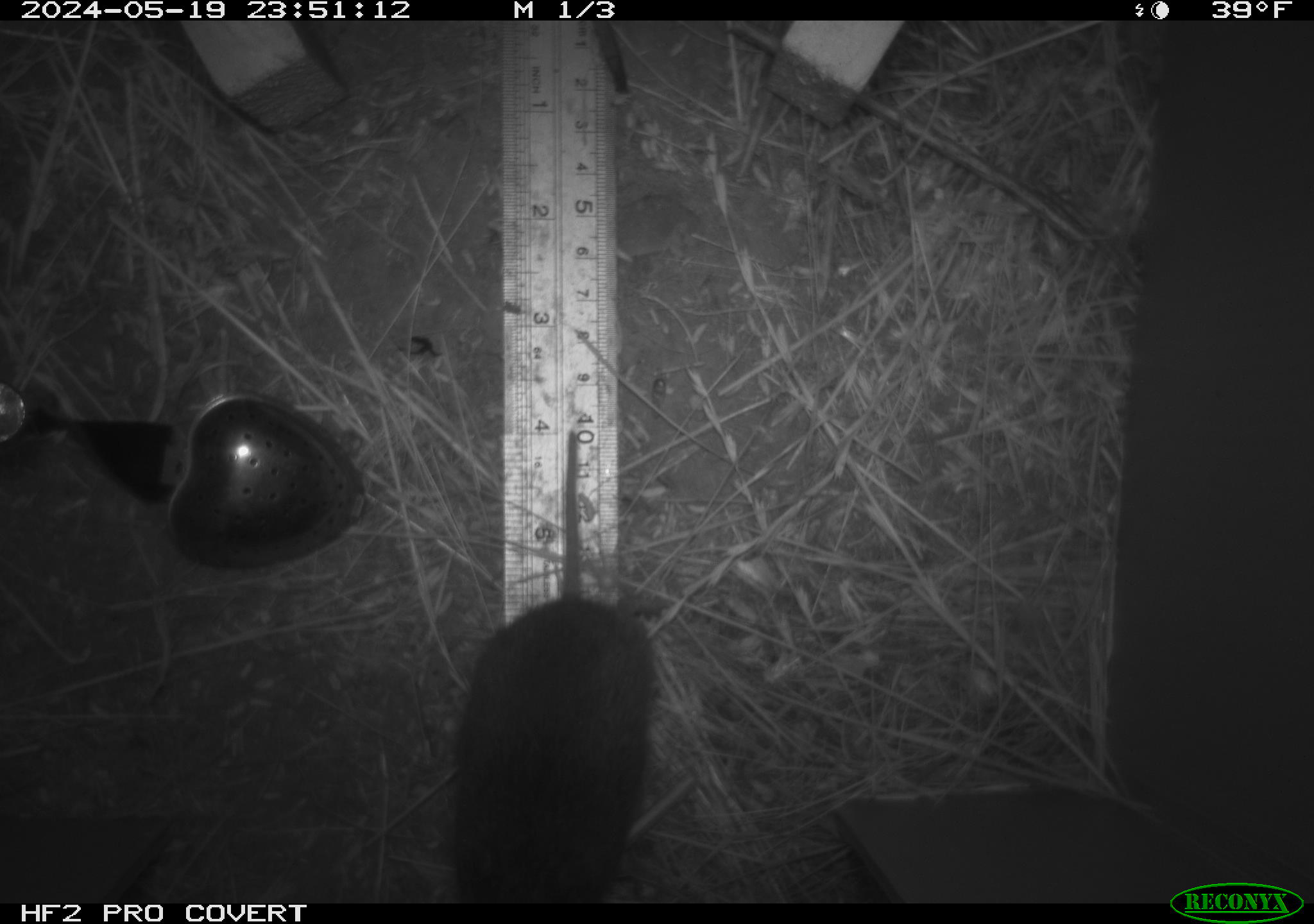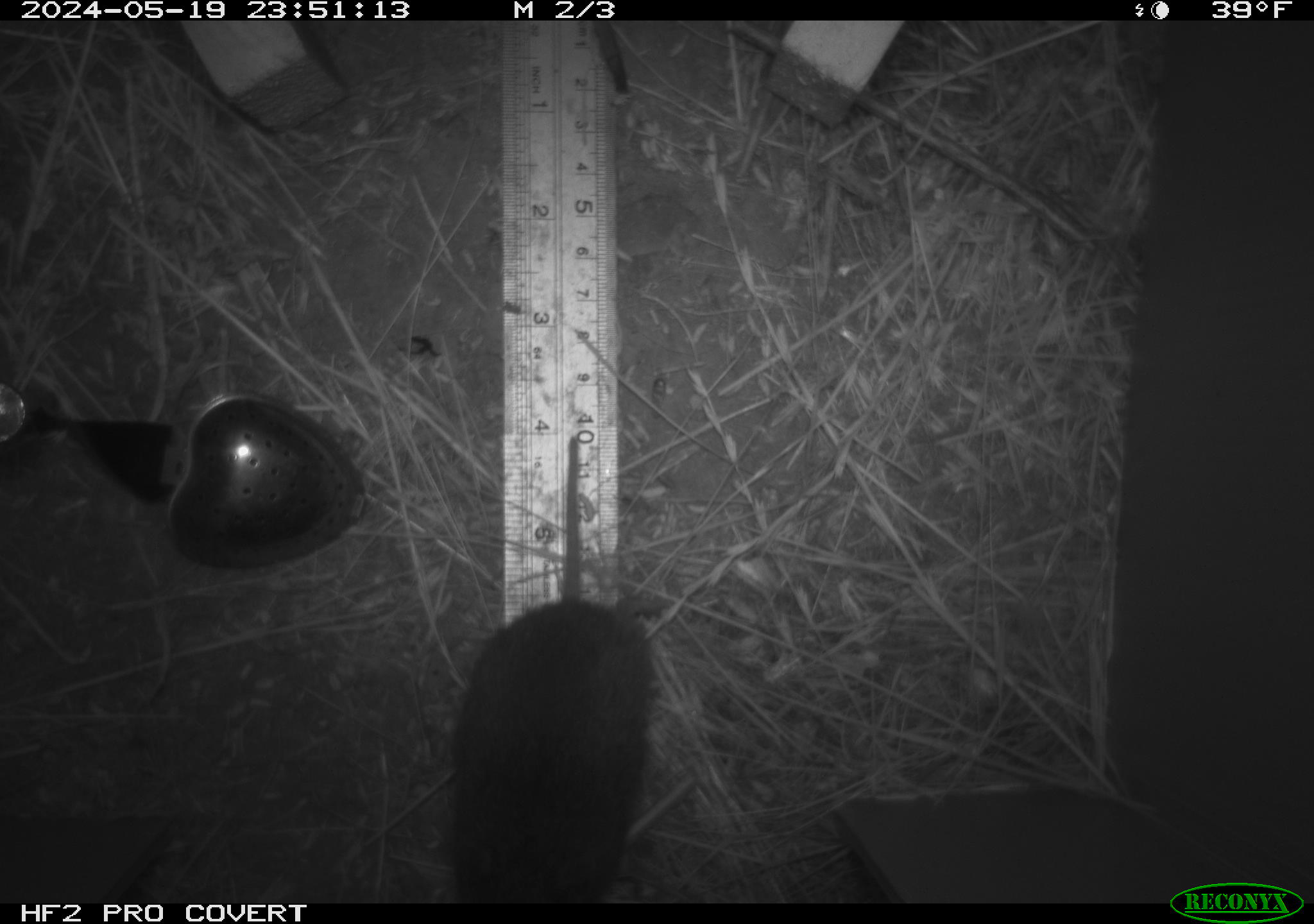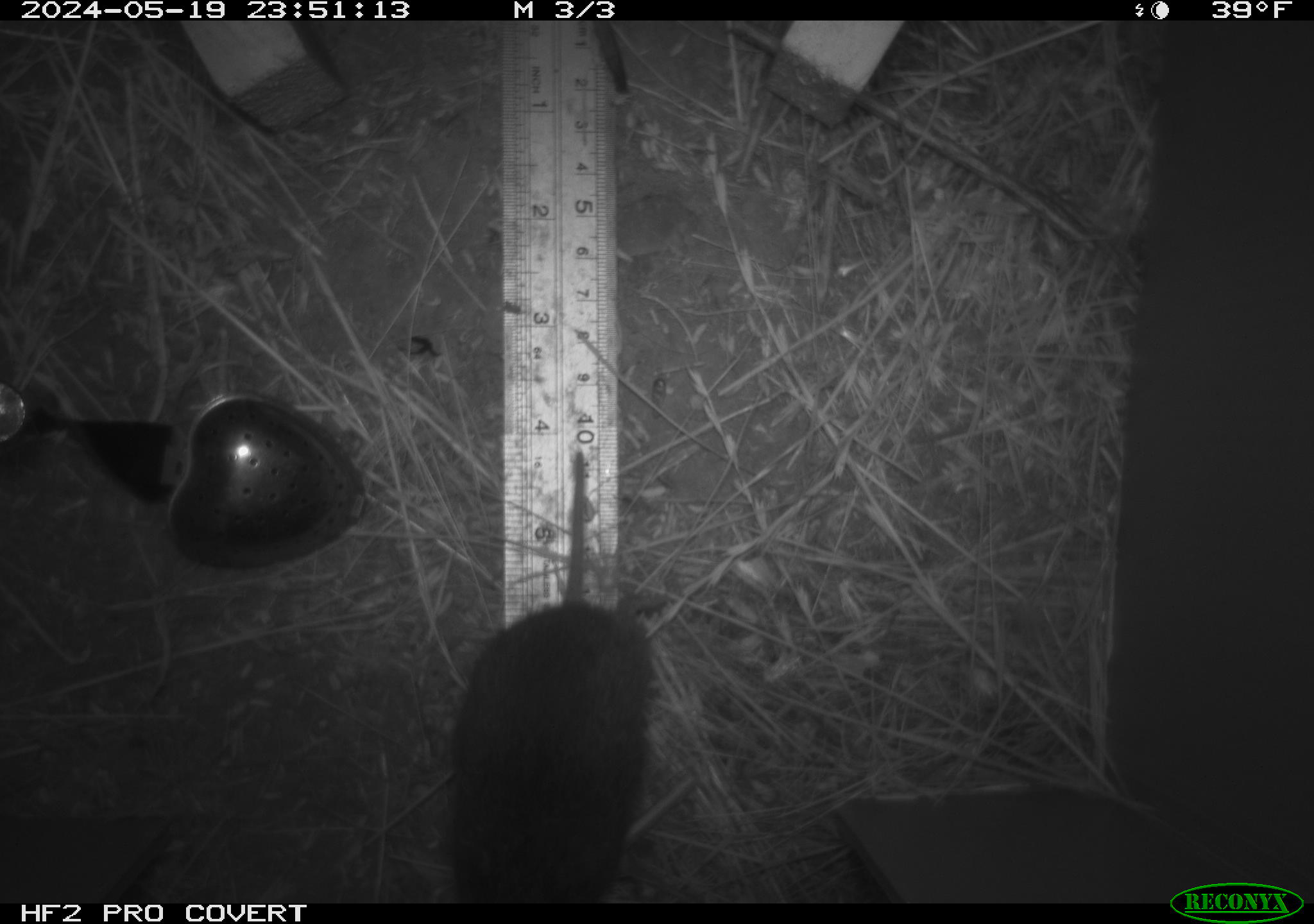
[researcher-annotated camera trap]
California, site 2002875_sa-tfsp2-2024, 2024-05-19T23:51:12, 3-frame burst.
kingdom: Animalia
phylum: Chordata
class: Mammalia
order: Rodentia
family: Cricetidae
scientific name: Arvicolinae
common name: voles, lemmings, and muskrats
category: arvicolinae subfamily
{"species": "arvicolinae subfamily (voles, lemmings, and muskrats) (Arvicolinae)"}